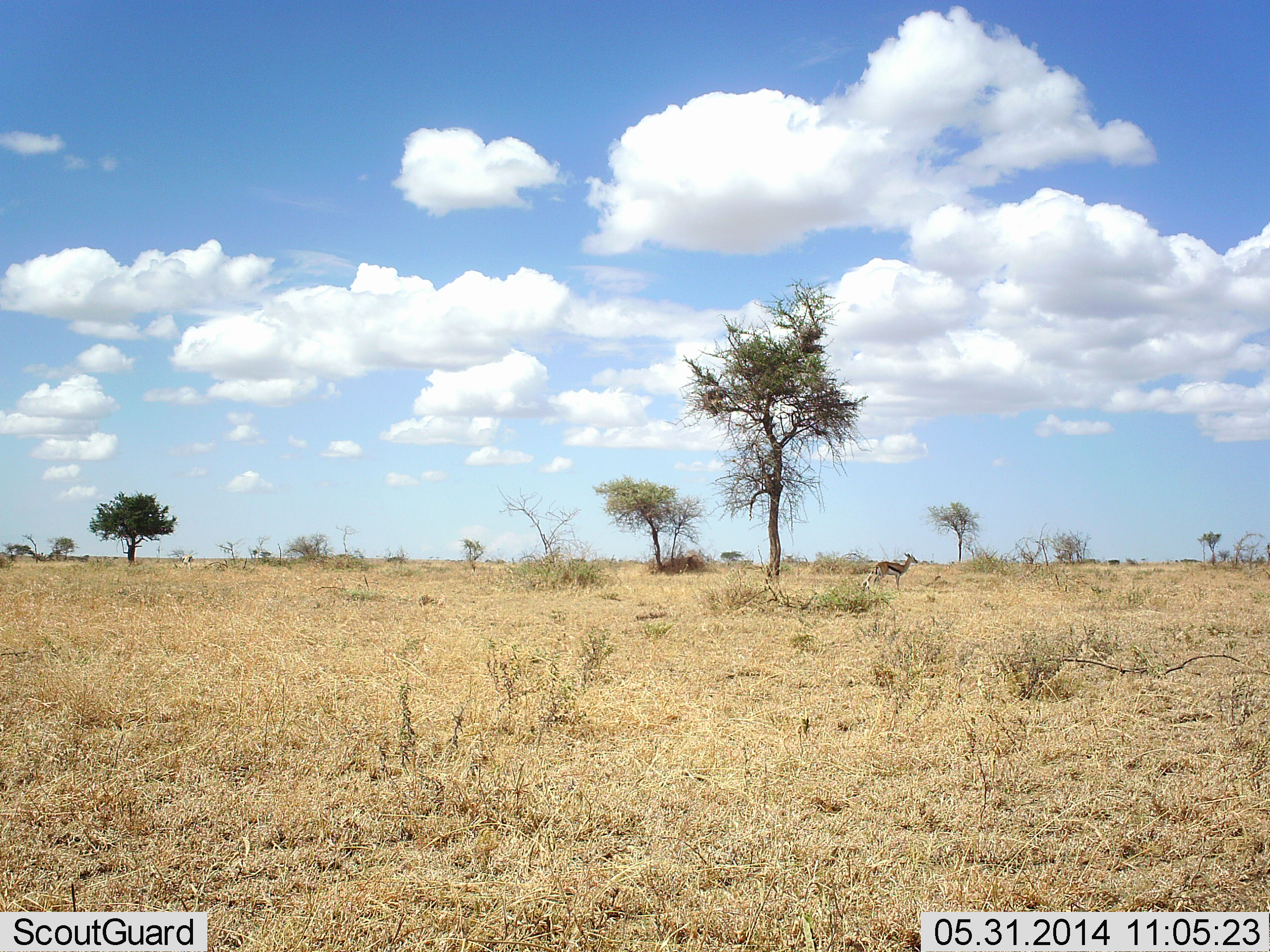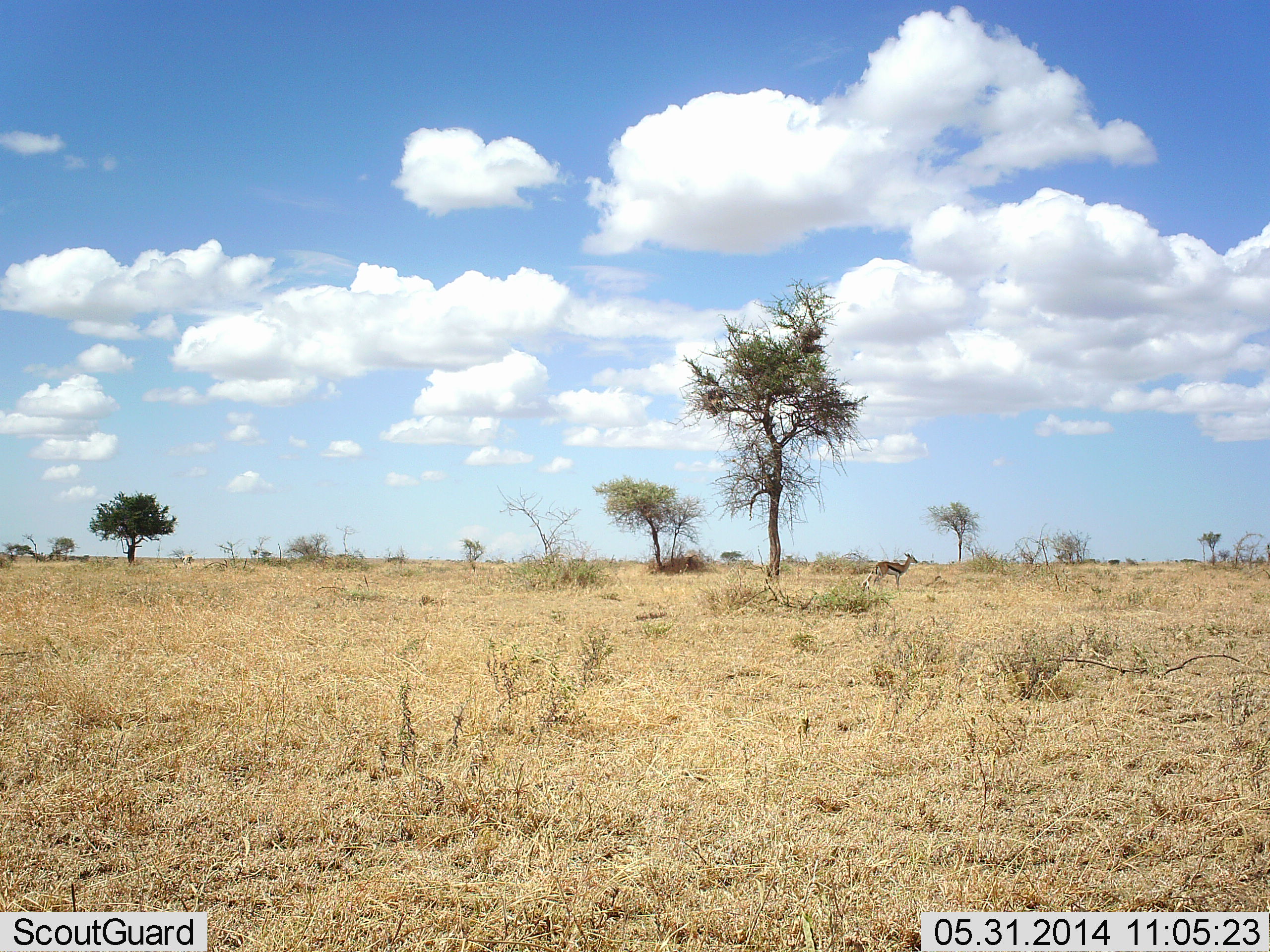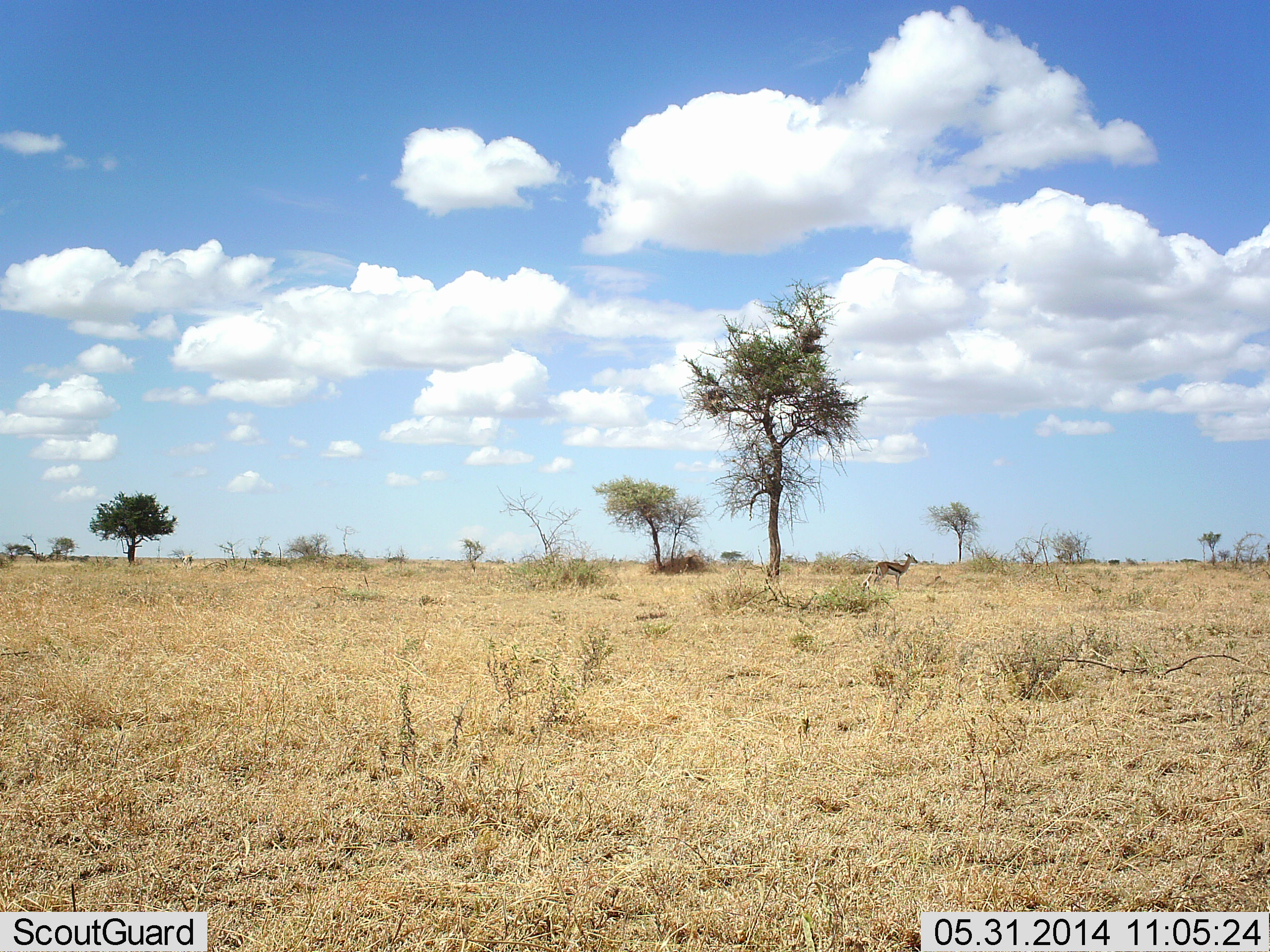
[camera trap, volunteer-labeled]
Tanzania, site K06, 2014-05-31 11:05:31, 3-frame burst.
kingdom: Animalia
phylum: Chordata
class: Mammalia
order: Artiodactyla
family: Bovidae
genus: Eudorcas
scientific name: Eudorcas thomsonii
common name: thomson's gazelle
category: gazellethomsons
Gazellethomsons (thomson's gazelle) (Eudorcas thomsonii), count 1. Behavior (volunteer vote fractions): standing 100%, resting 0%, moving 0%, interacting 0%. Young present (vote fraction): 0%. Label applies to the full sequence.